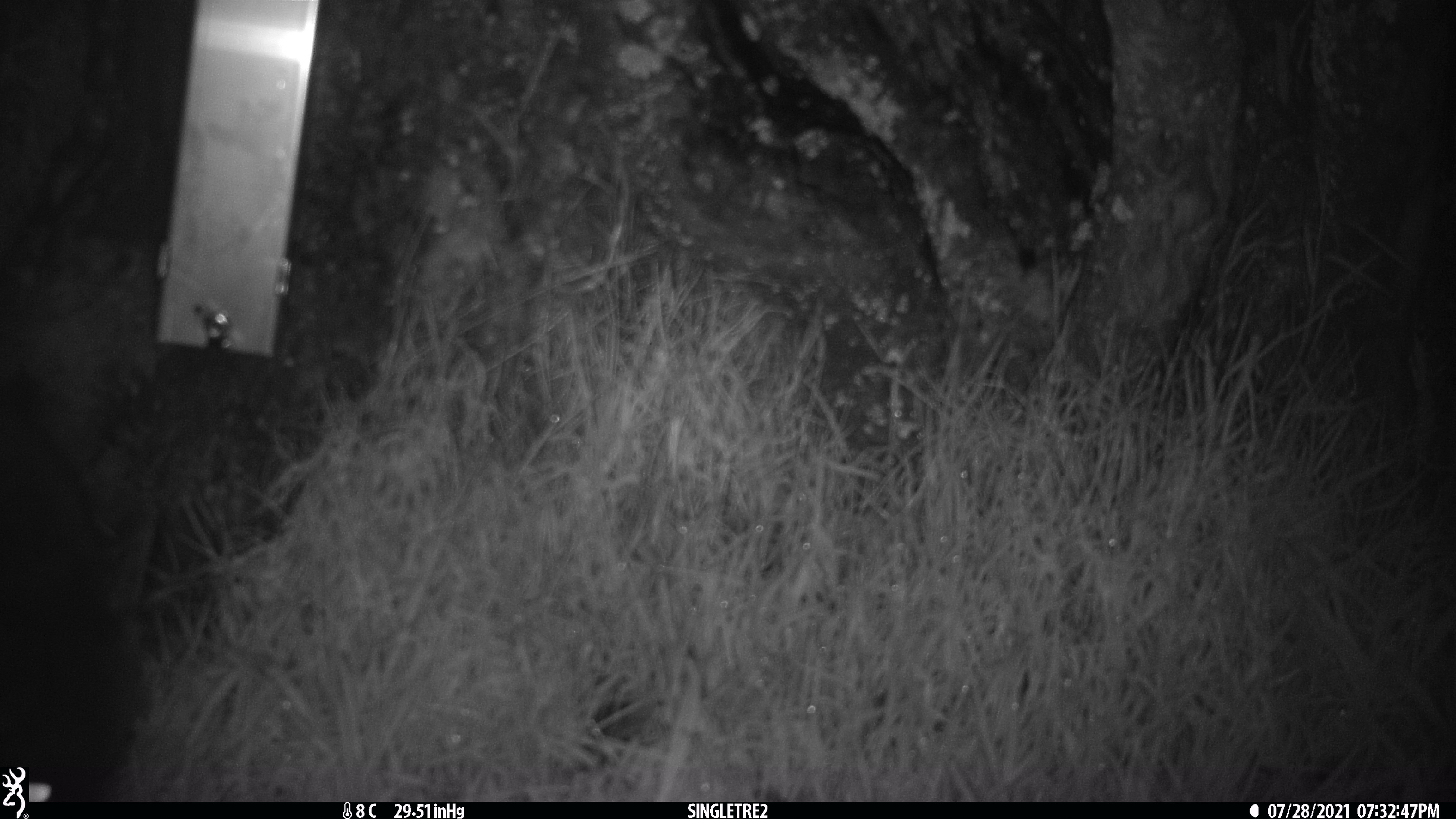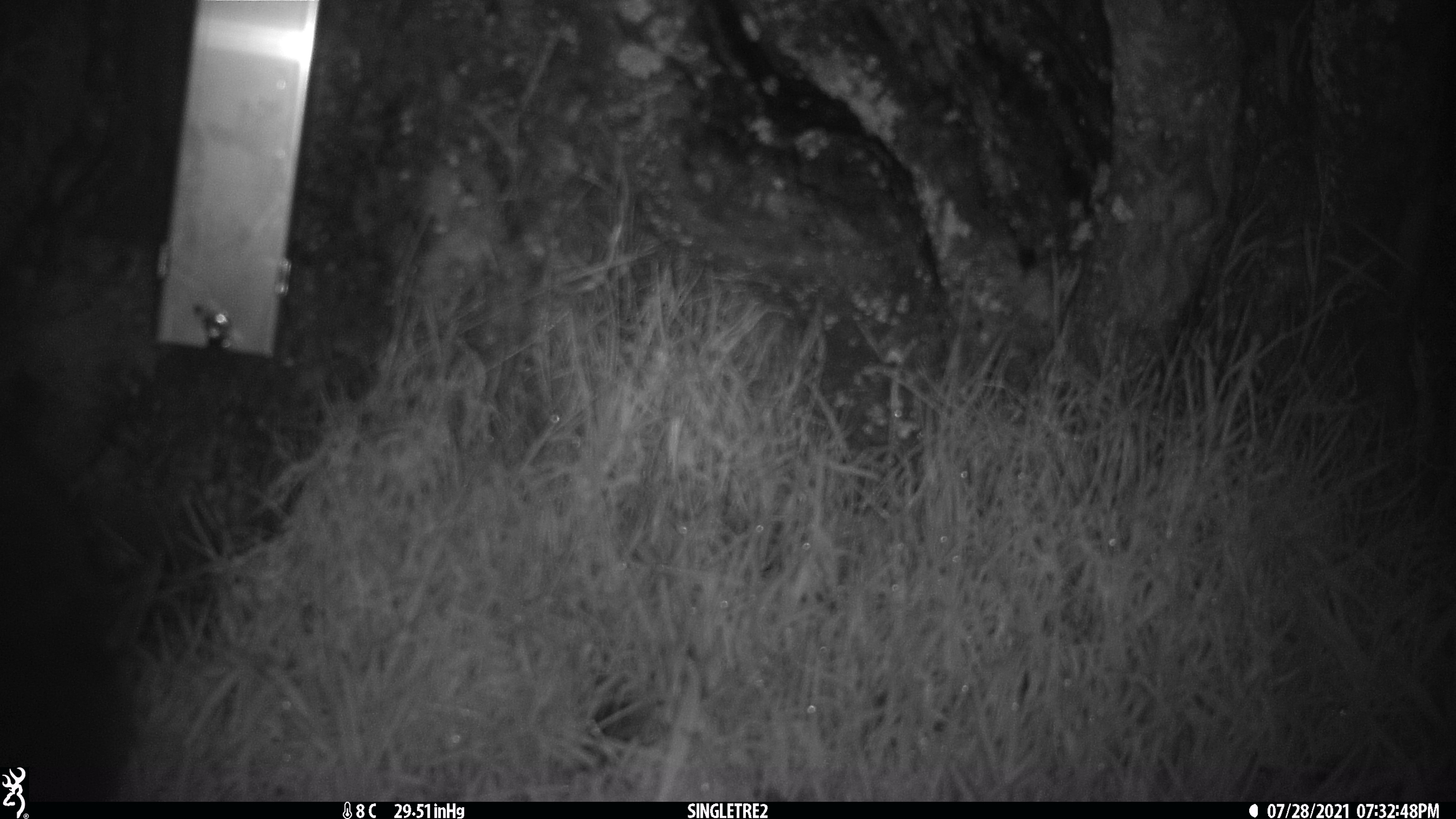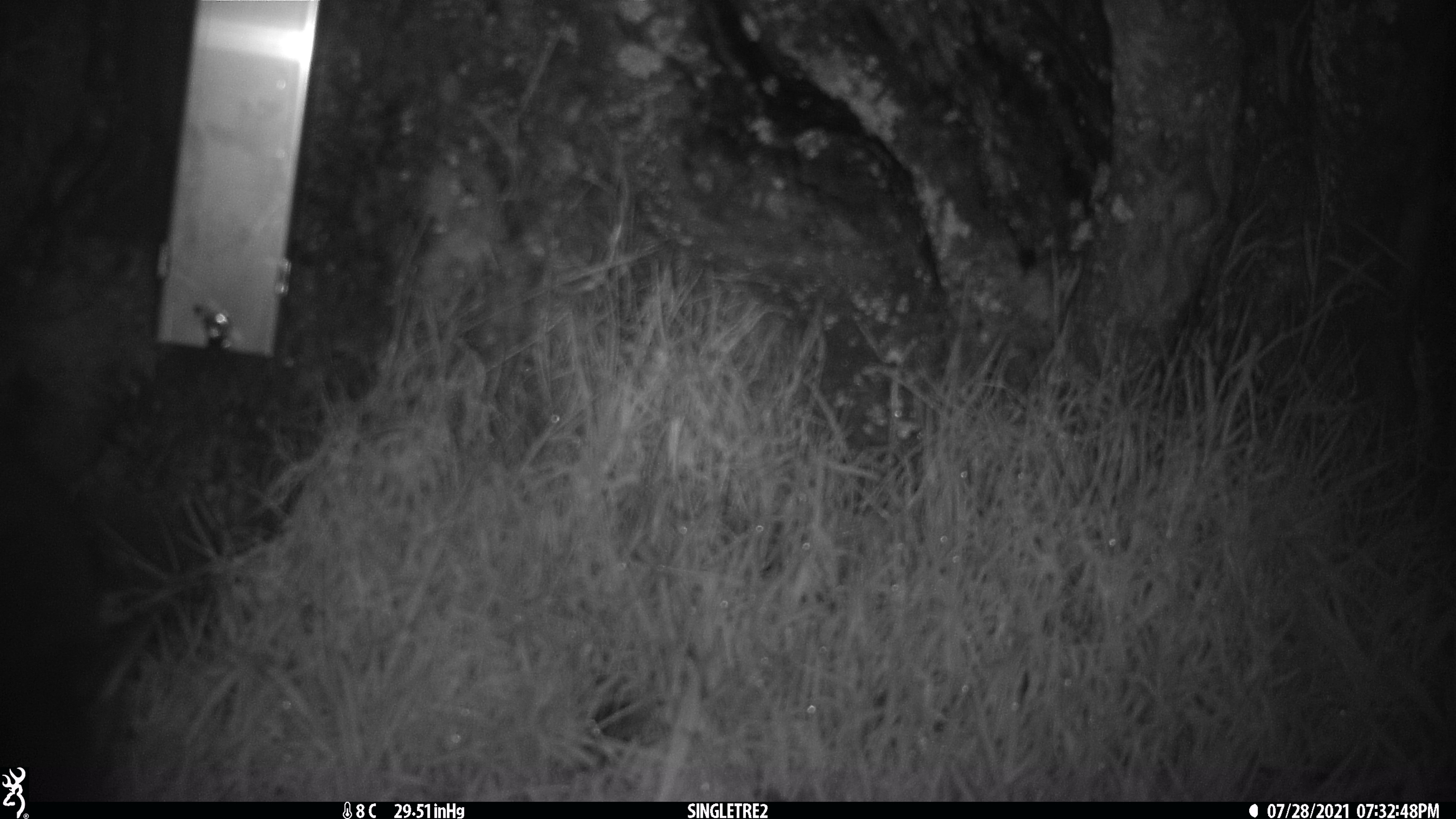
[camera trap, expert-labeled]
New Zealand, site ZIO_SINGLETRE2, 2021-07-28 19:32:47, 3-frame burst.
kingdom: Animalia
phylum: Chordata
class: Mammalia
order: Diprotodontia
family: Phalangeridae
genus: Trichosurus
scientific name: Trichosurus vulpecula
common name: common brushtail possum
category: possum